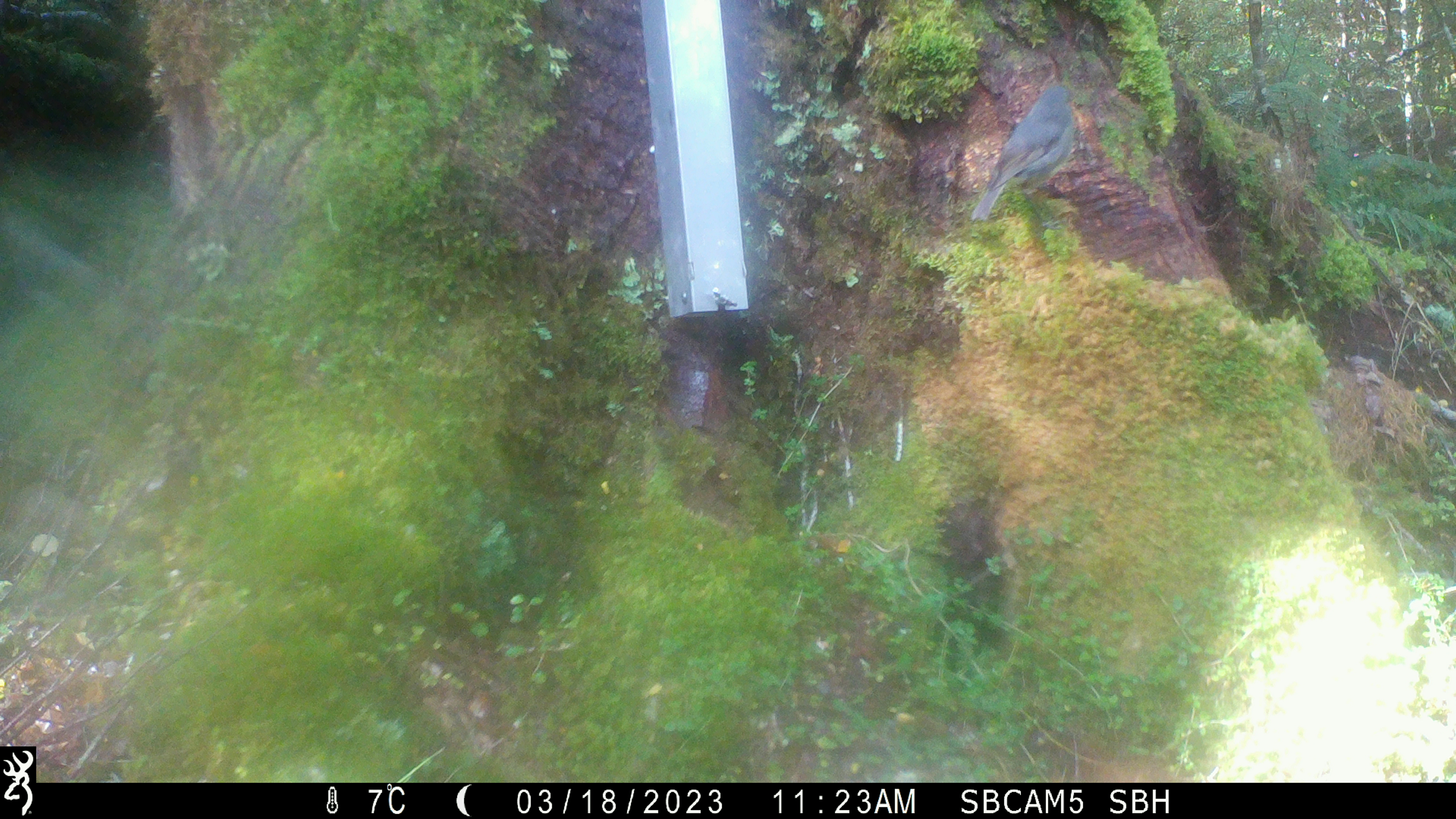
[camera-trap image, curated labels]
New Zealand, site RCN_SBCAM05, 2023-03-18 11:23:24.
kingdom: Animalia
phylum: Chordata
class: Aves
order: Passeriformes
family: Petroicidae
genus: Petroica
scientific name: Petroica australis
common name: new zealand robin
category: robin